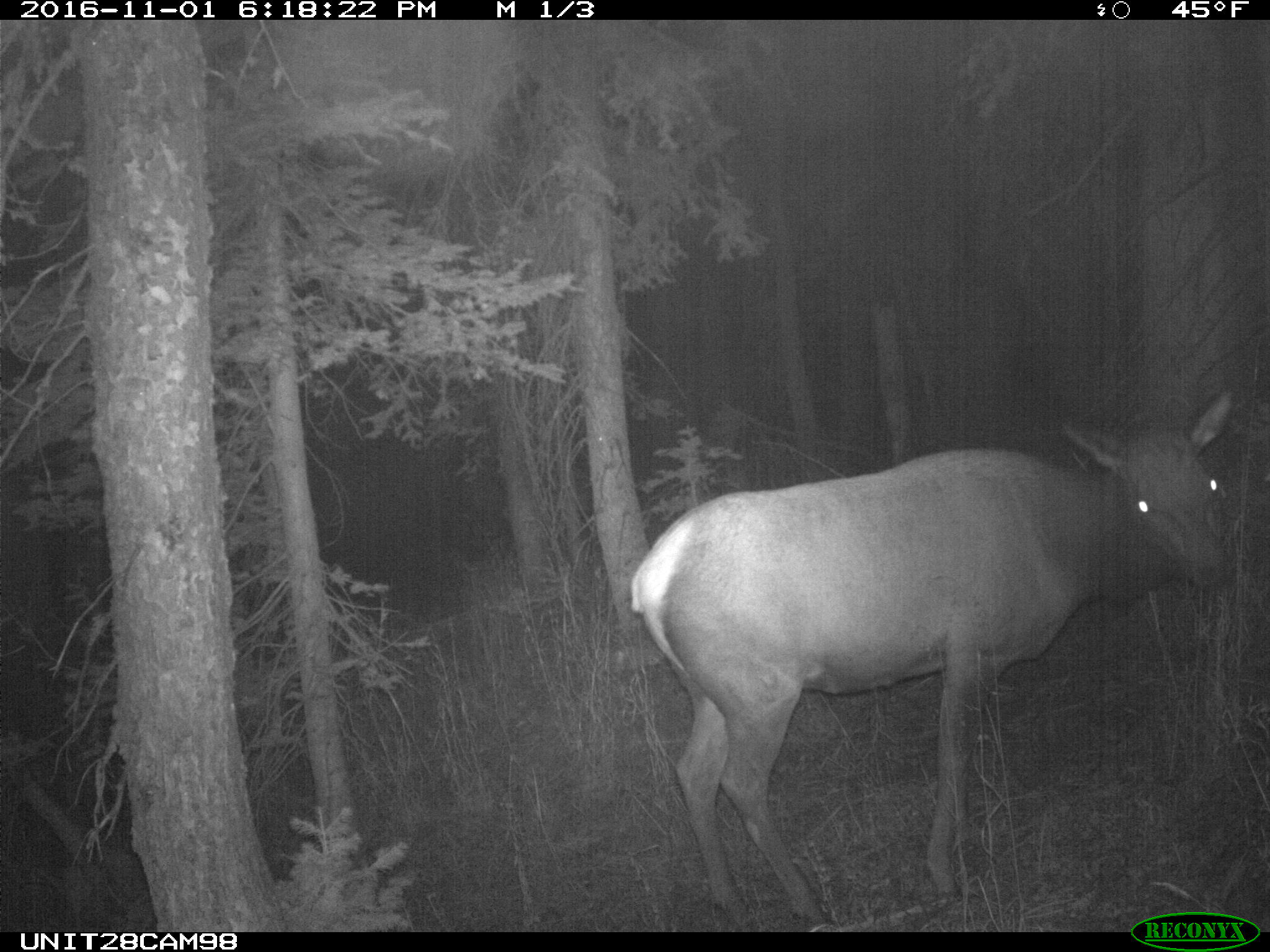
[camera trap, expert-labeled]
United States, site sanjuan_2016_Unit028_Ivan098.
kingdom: Animalia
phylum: Chordata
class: Mammalia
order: Artiodactyla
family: Cervidae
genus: Cervus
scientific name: Cervus elaphus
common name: red deer